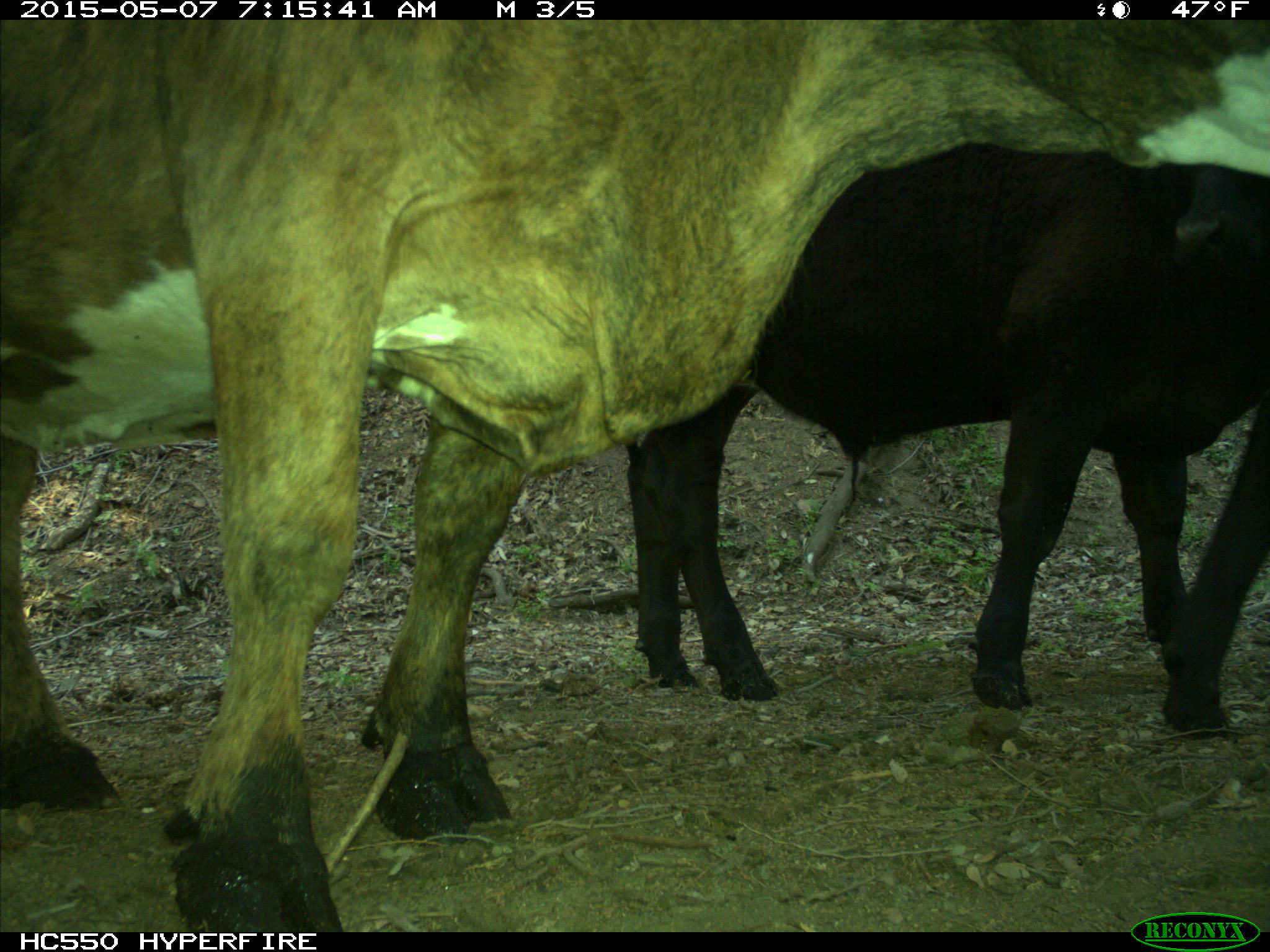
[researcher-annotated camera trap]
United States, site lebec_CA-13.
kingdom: Animalia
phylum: Chordata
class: Mammalia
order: Artiodactyla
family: Bovidae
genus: Bos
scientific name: Bos taurus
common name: domestic cow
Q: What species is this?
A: Bos taurus (domestic cow).